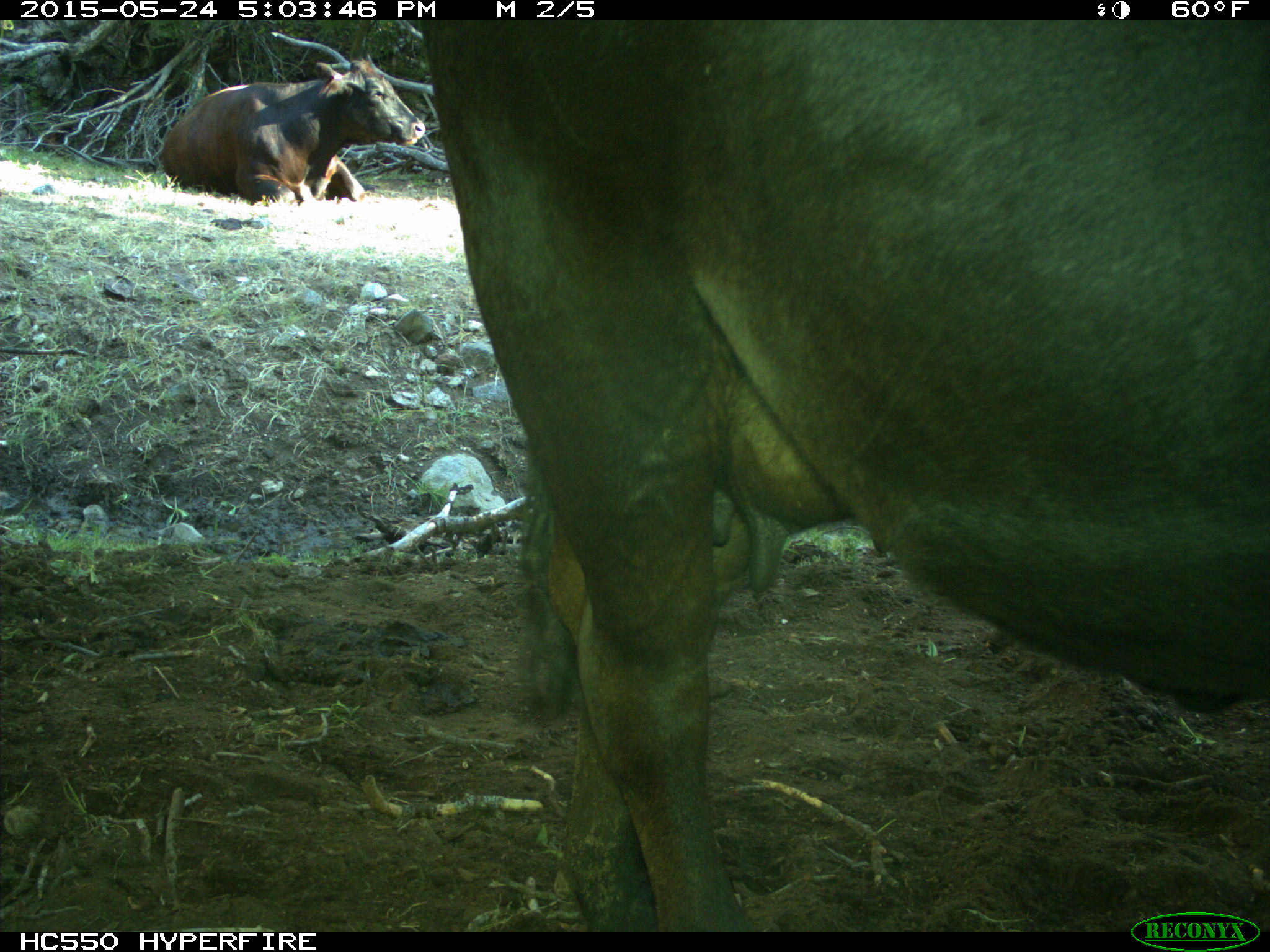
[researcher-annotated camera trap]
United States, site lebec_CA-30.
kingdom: Animalia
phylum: Chordata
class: Mammalia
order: Artiodactyla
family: Bovidae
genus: Bos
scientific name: Bos taurus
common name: domestic cow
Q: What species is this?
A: Bos taurus (domestic cow).